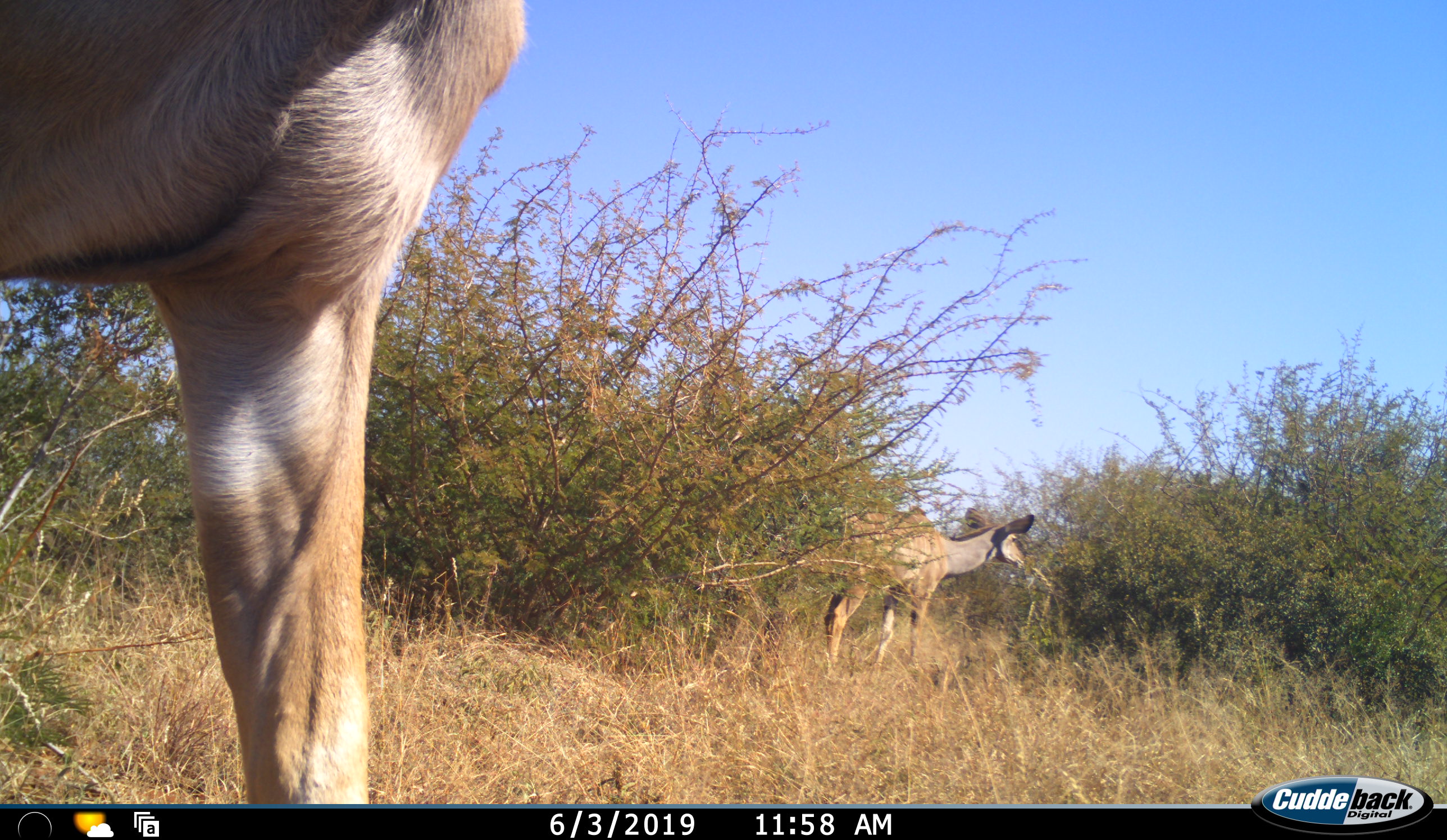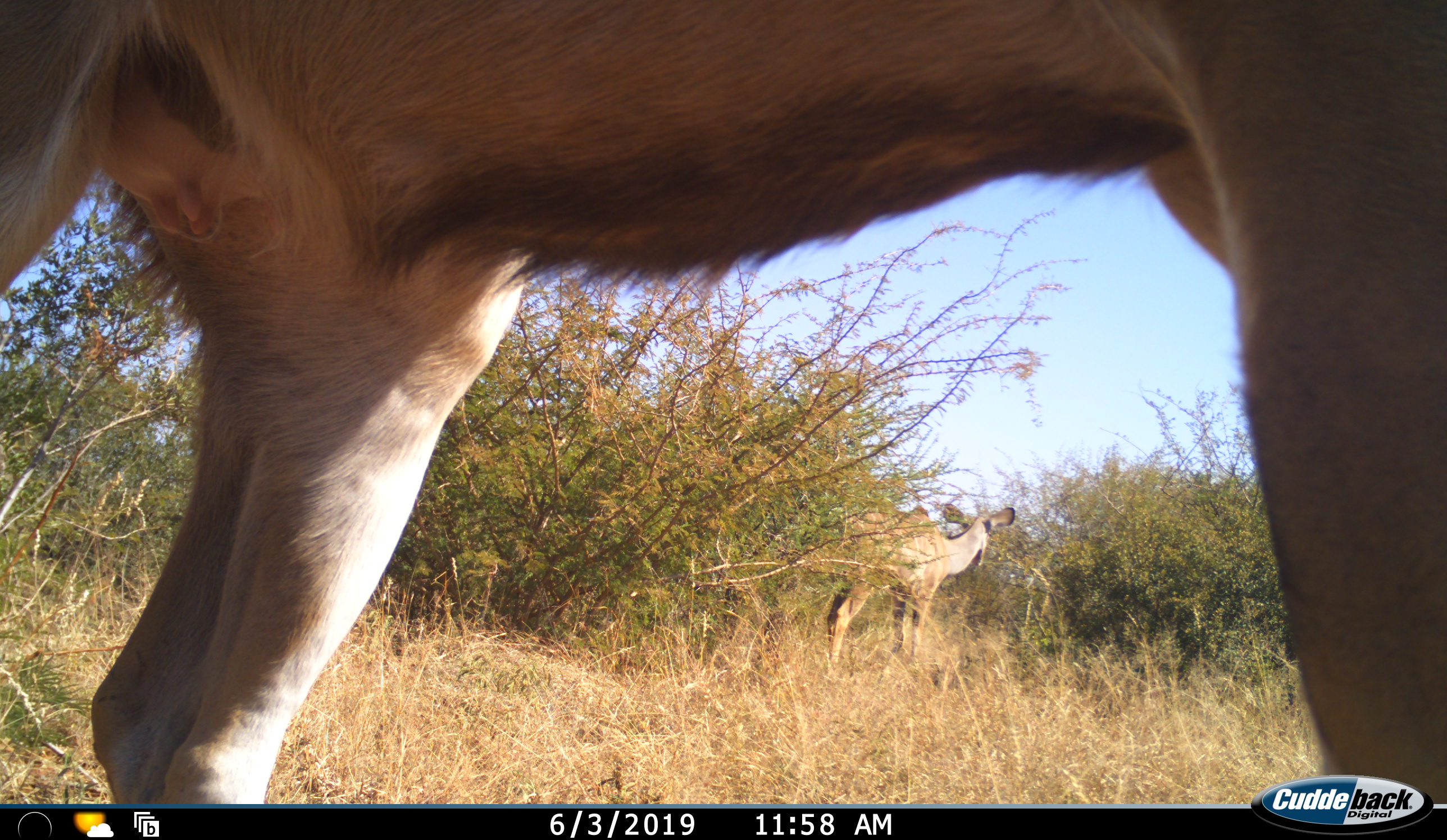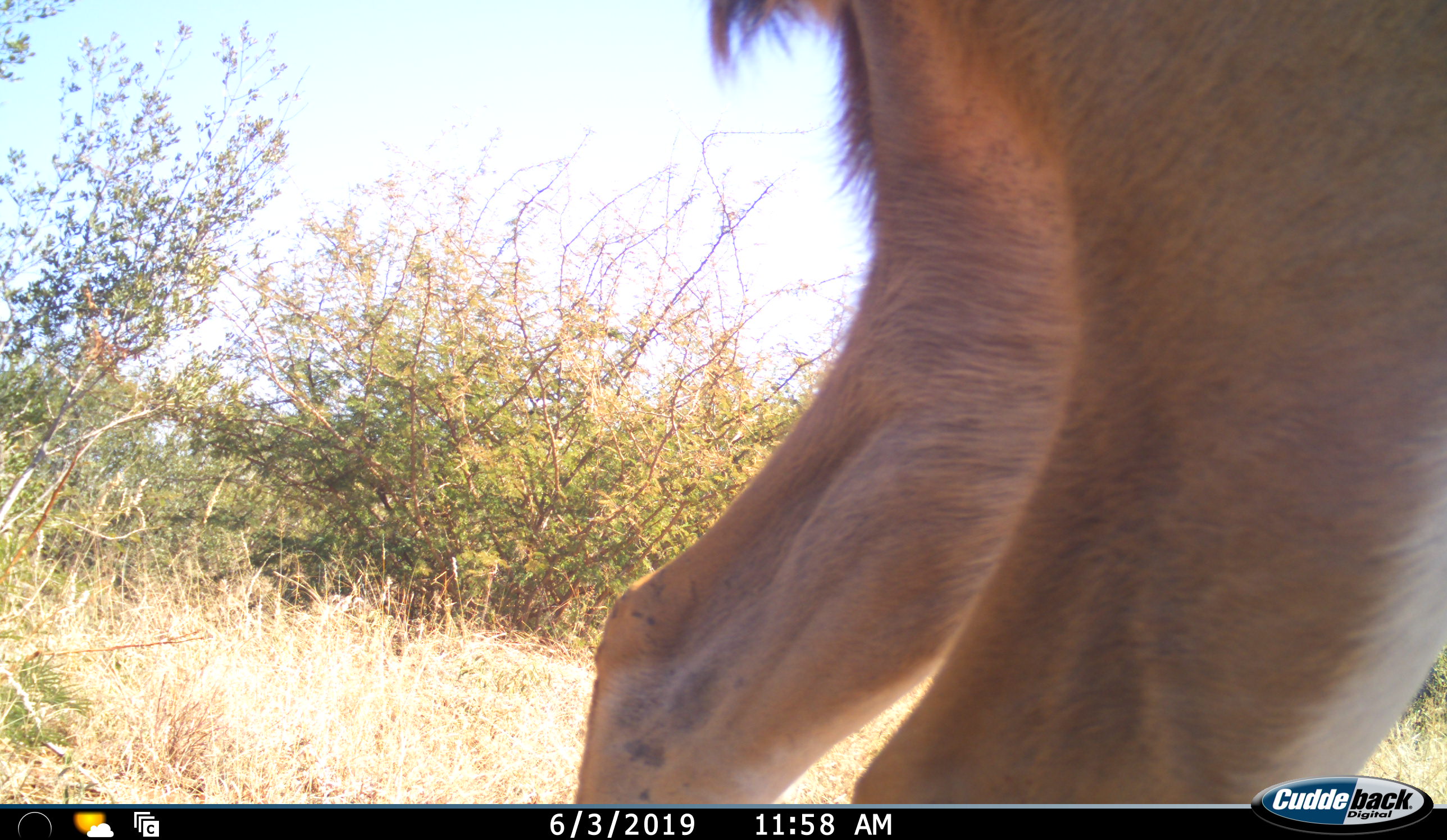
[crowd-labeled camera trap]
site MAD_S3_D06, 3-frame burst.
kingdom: Animalia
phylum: Chordata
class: Mammalia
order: Artiodactyla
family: Bovidae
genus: Tragelaphus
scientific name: Tragelaphus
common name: kudu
Kudu (Tragelaphus), count 2. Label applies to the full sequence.